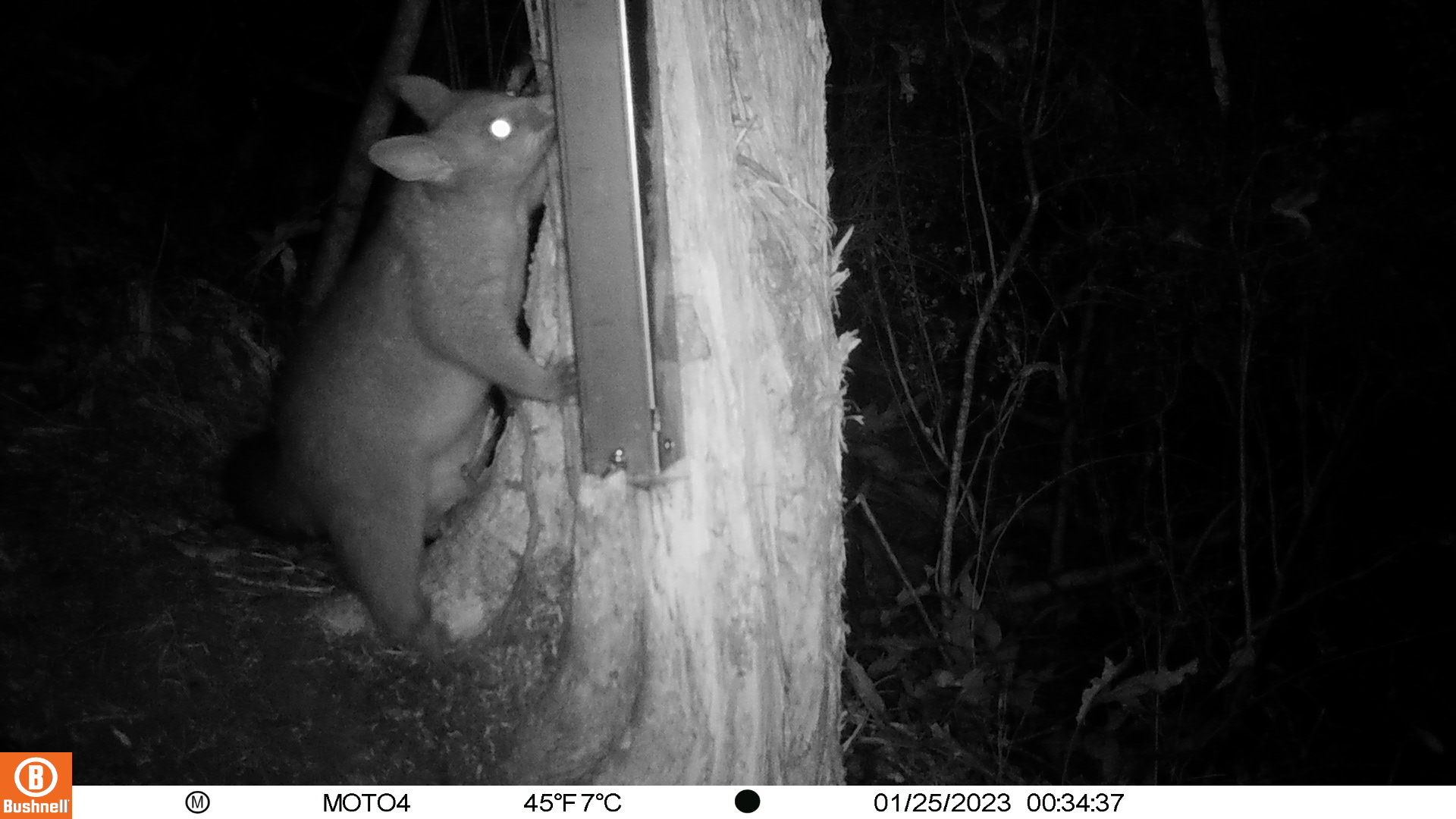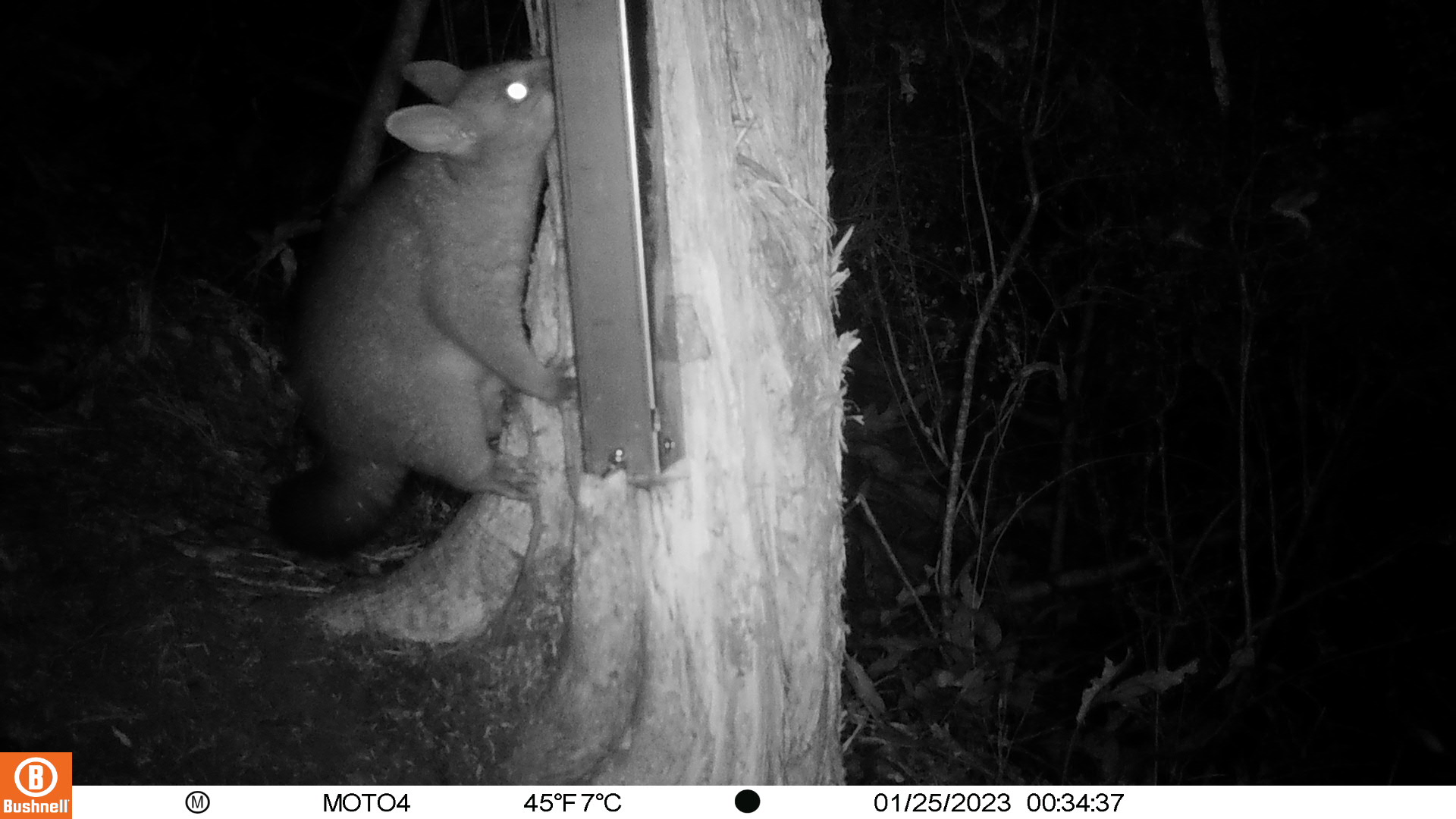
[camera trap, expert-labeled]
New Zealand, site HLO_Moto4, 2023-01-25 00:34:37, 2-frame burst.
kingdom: Animalia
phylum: Chordata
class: Mammalia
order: Diprotodontia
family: Phalangeridae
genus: Trichosurus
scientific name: Trichosurus vulpecula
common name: common brushtail possum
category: possum